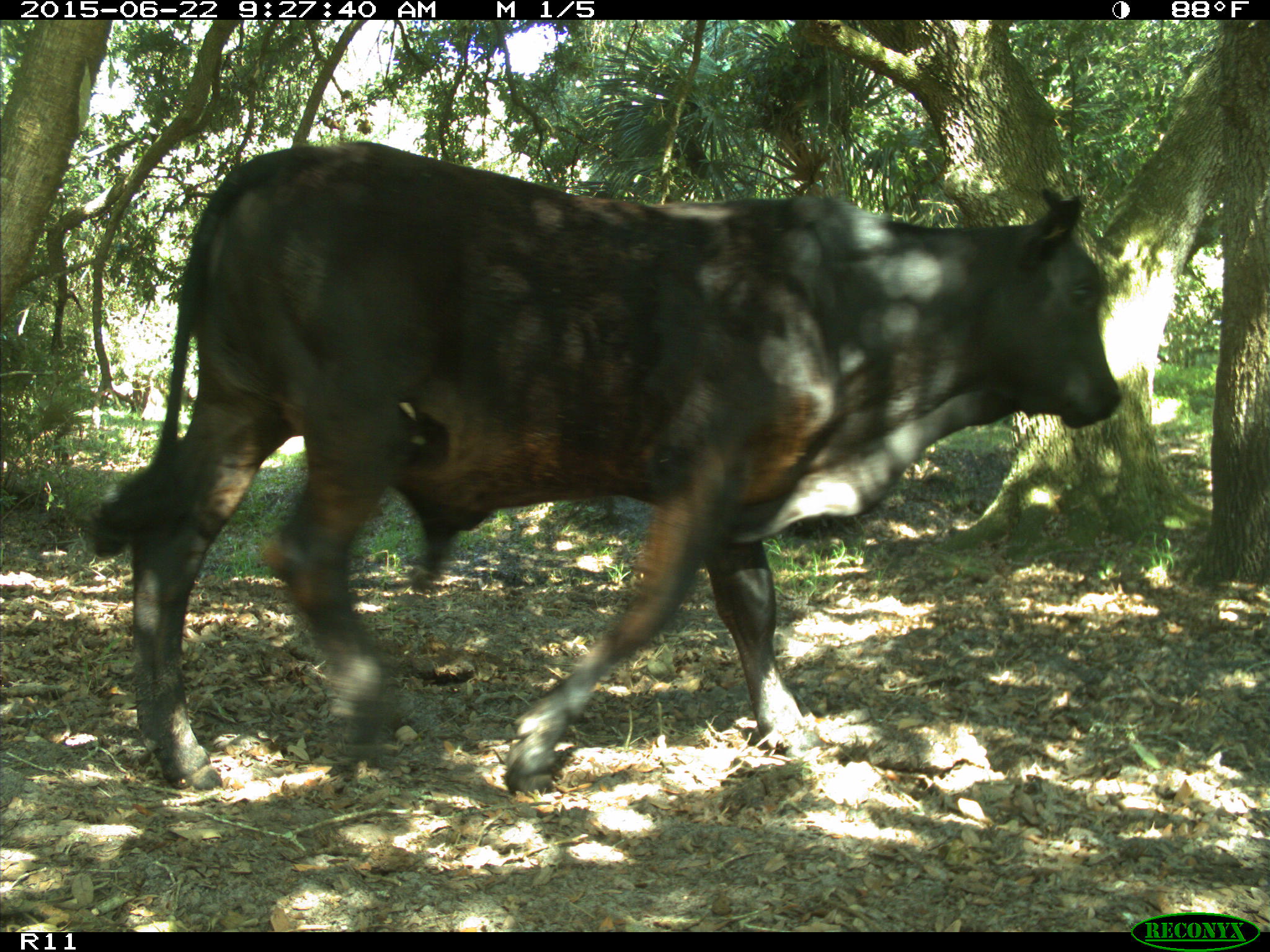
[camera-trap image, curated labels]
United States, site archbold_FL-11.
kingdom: Animalia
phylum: Chordata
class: Mammalia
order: Artiodactyla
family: Bovidae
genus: Bos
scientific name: Bos taurus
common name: domestic cow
Bos taurus (domestic cow).